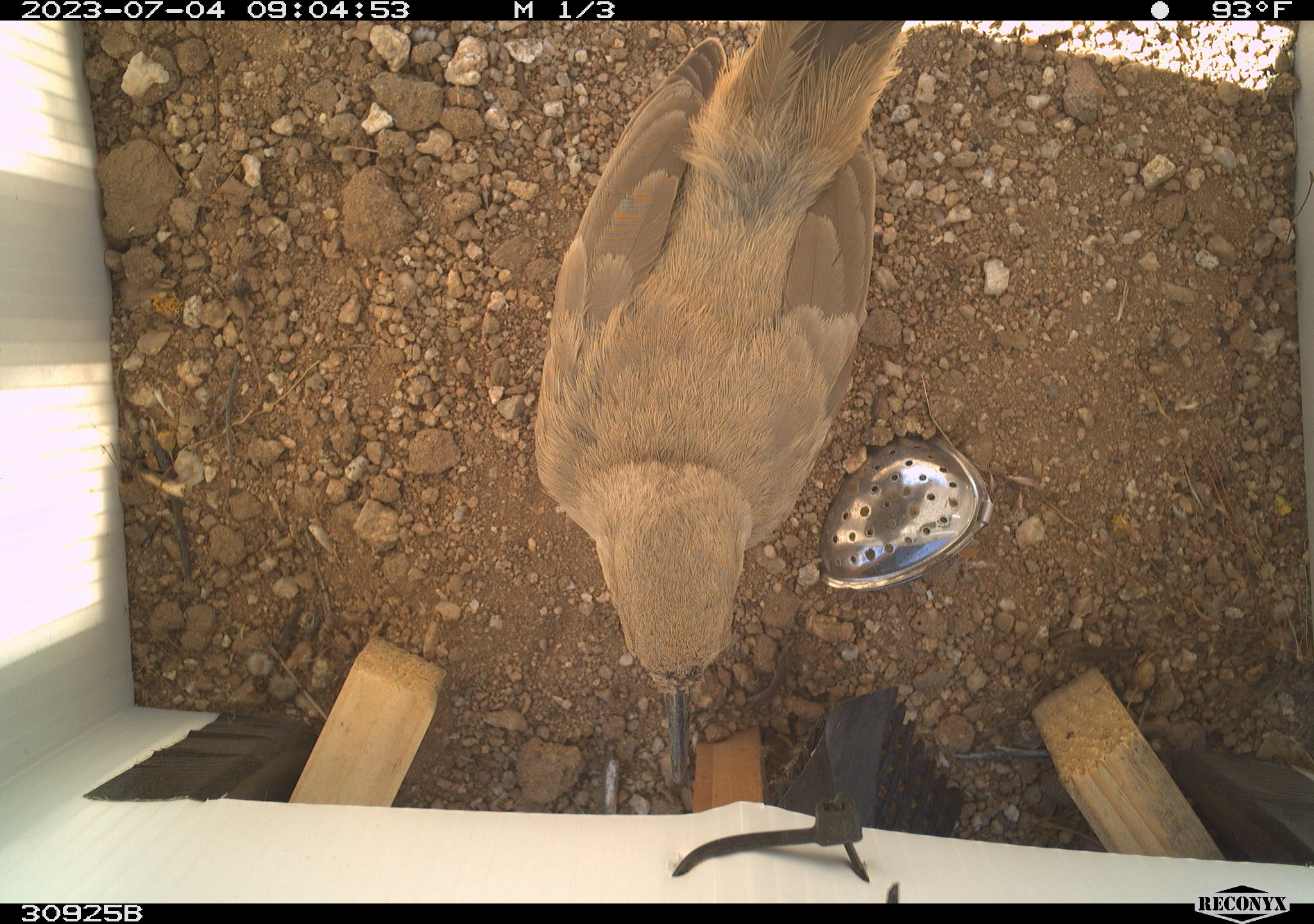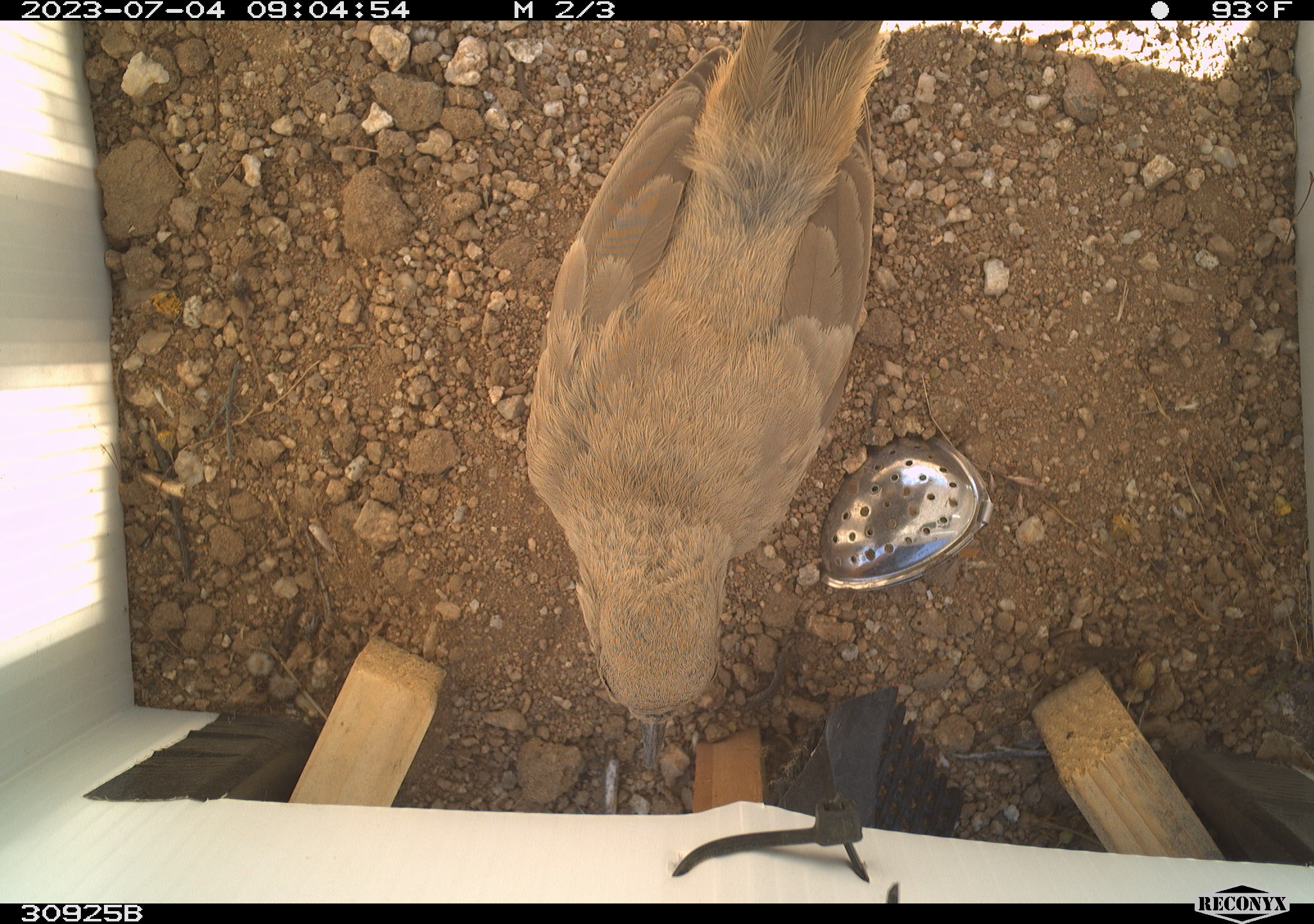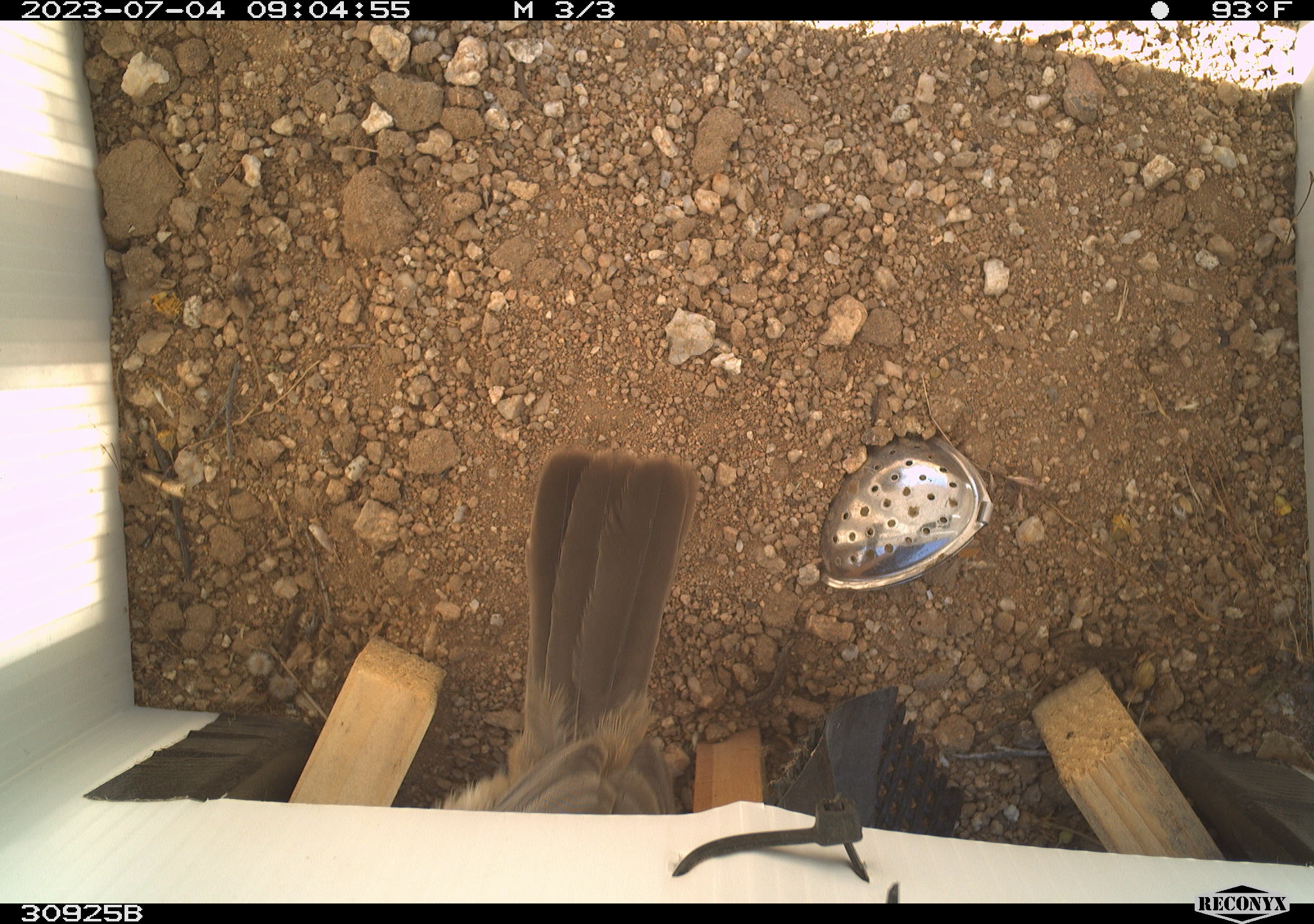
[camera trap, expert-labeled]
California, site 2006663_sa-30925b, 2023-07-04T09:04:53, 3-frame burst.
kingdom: Animalia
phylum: Chordata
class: Aves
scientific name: Aves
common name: bird